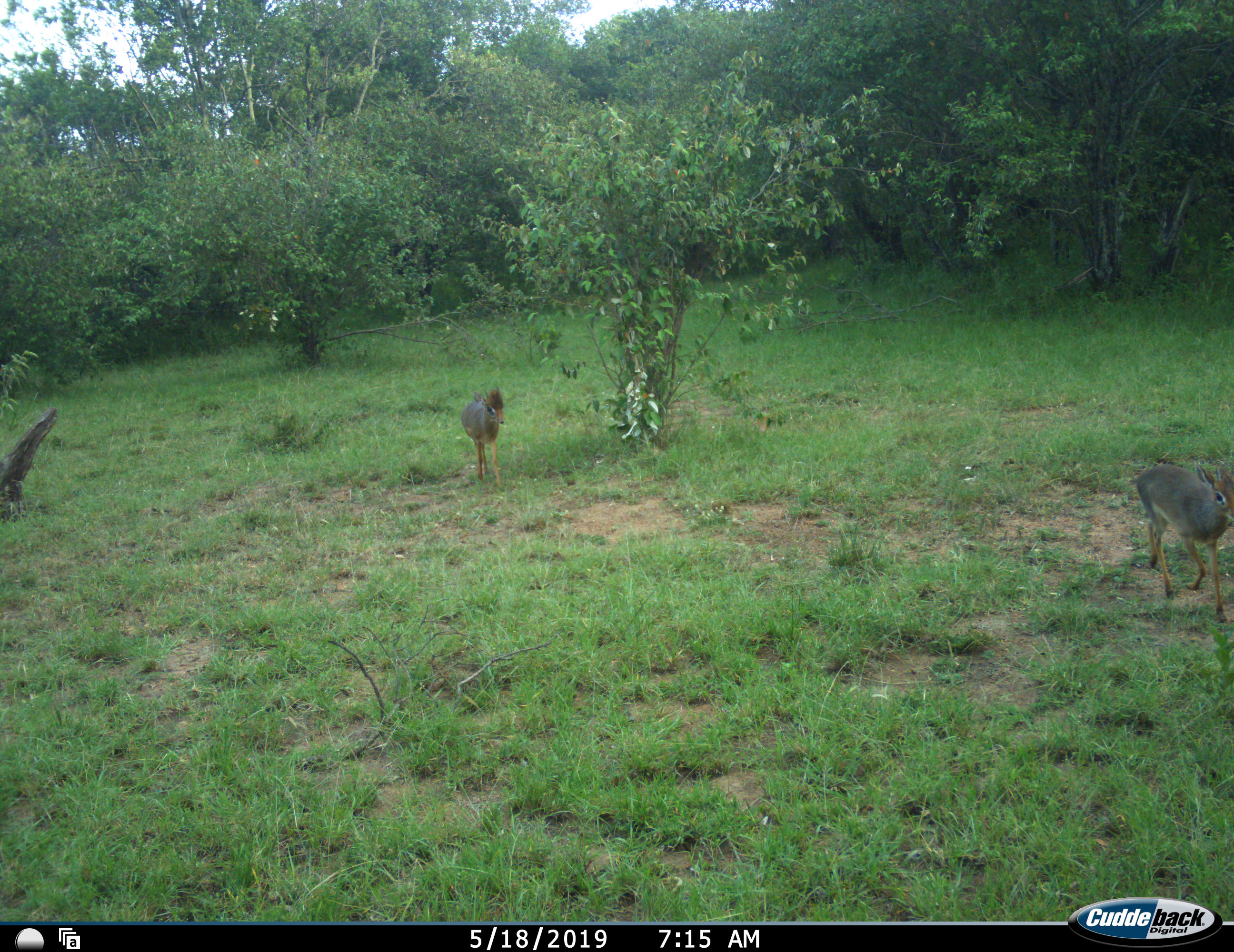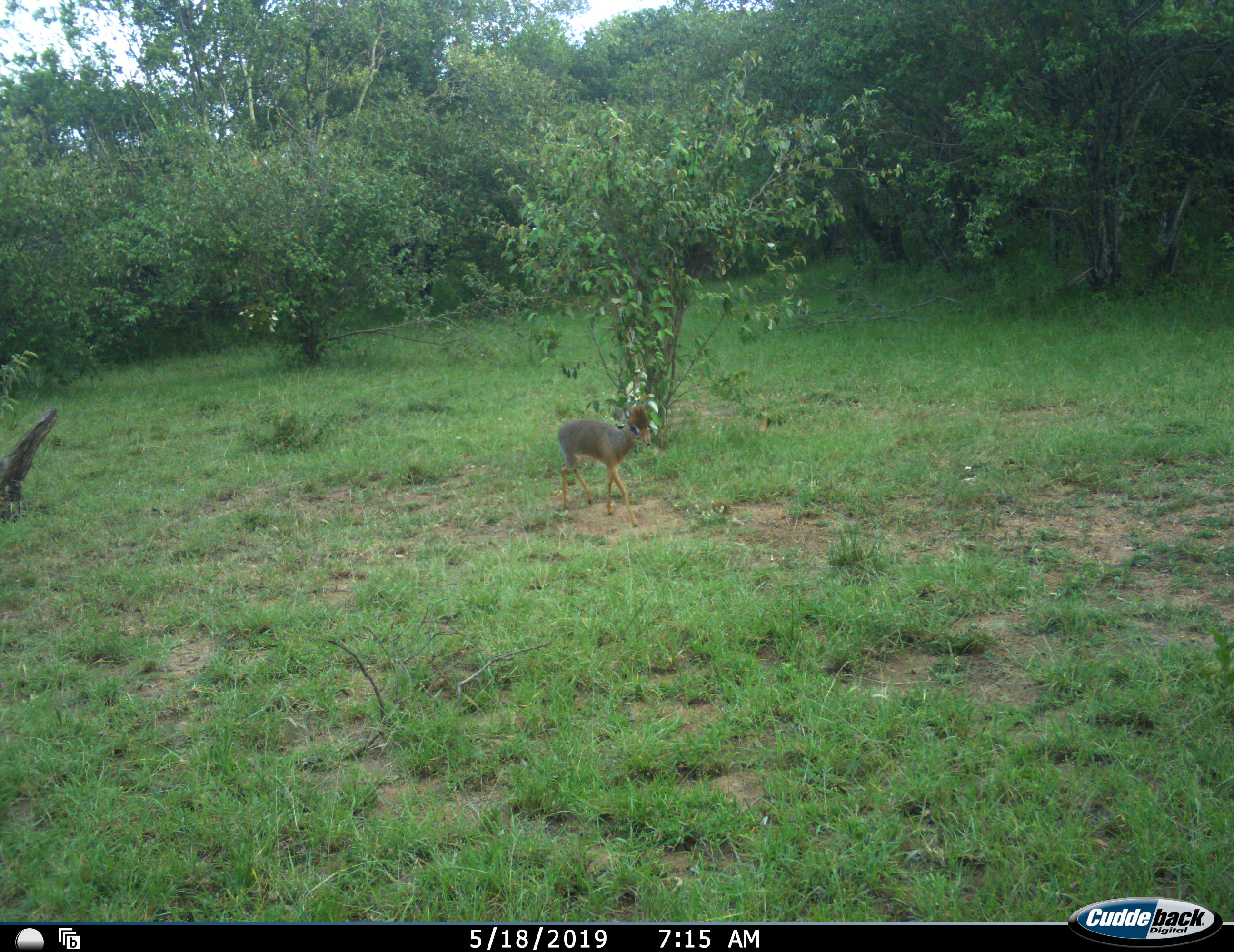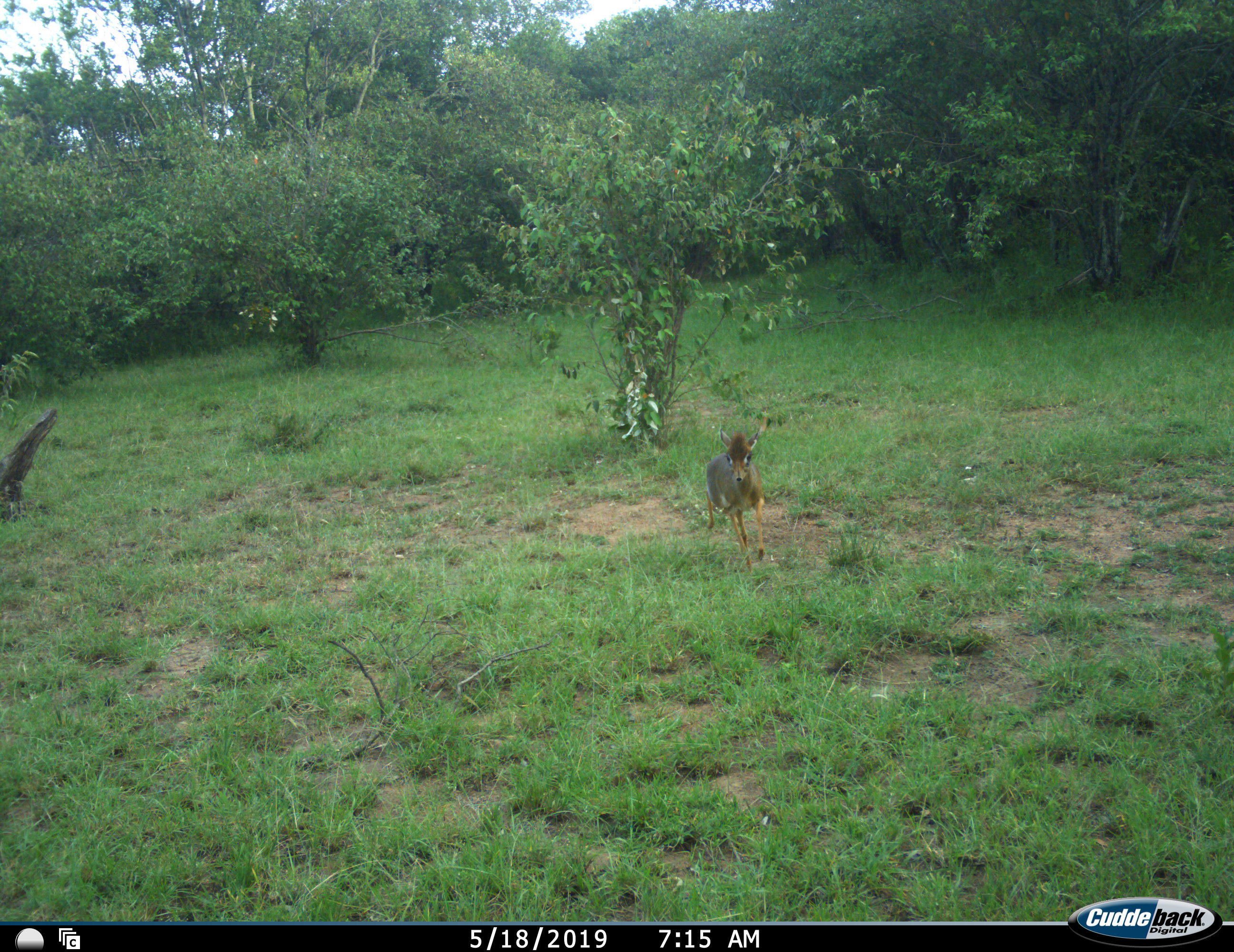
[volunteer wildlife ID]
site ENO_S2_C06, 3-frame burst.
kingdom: Animalia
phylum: Chordata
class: Mammalia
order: Artiodactyla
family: Bovidae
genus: Madoqua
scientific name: Madoqua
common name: dik-dik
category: dikdik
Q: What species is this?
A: Dikdik (dik-dik) (Madoqua).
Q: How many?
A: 2.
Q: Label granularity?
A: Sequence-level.